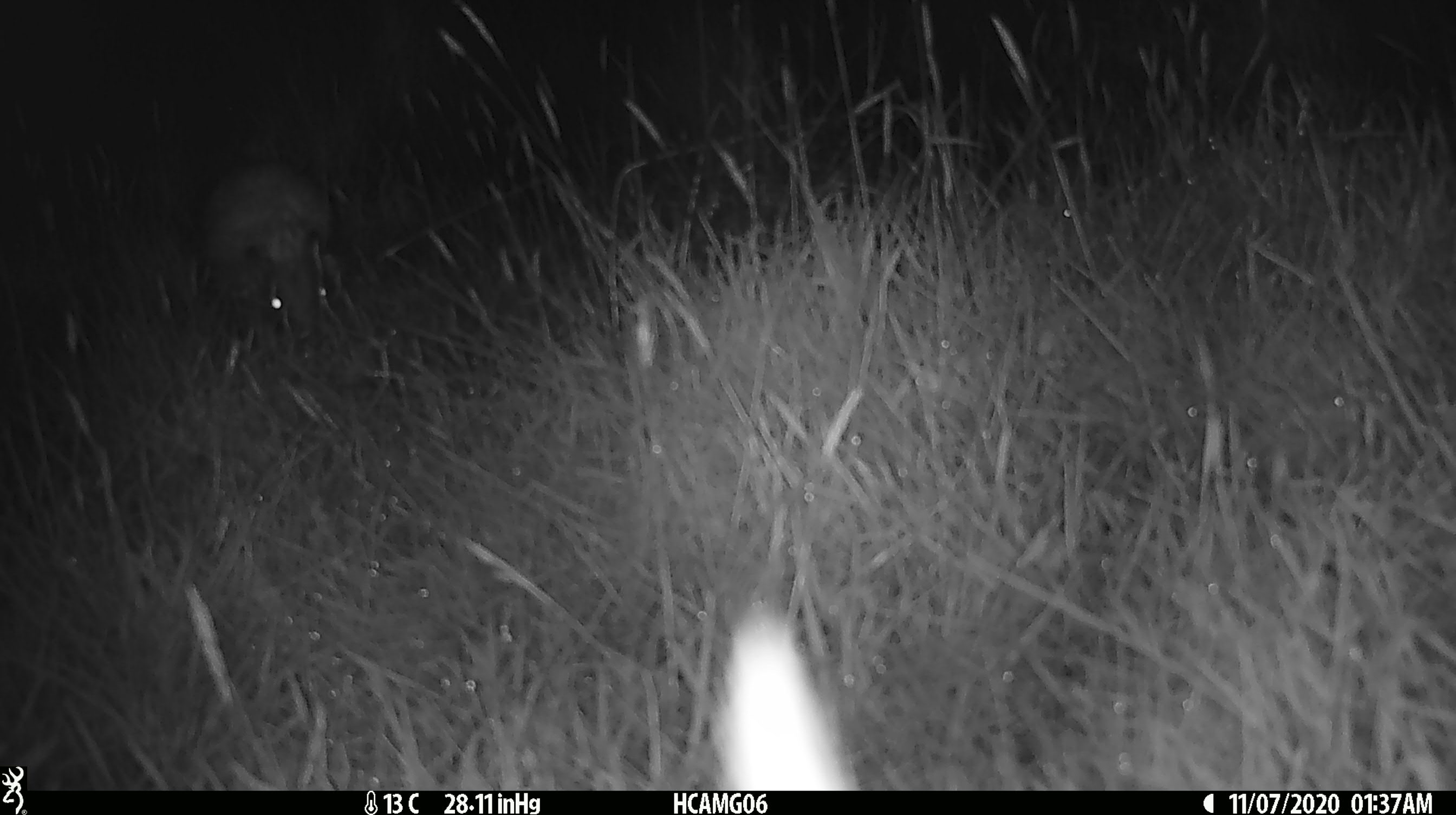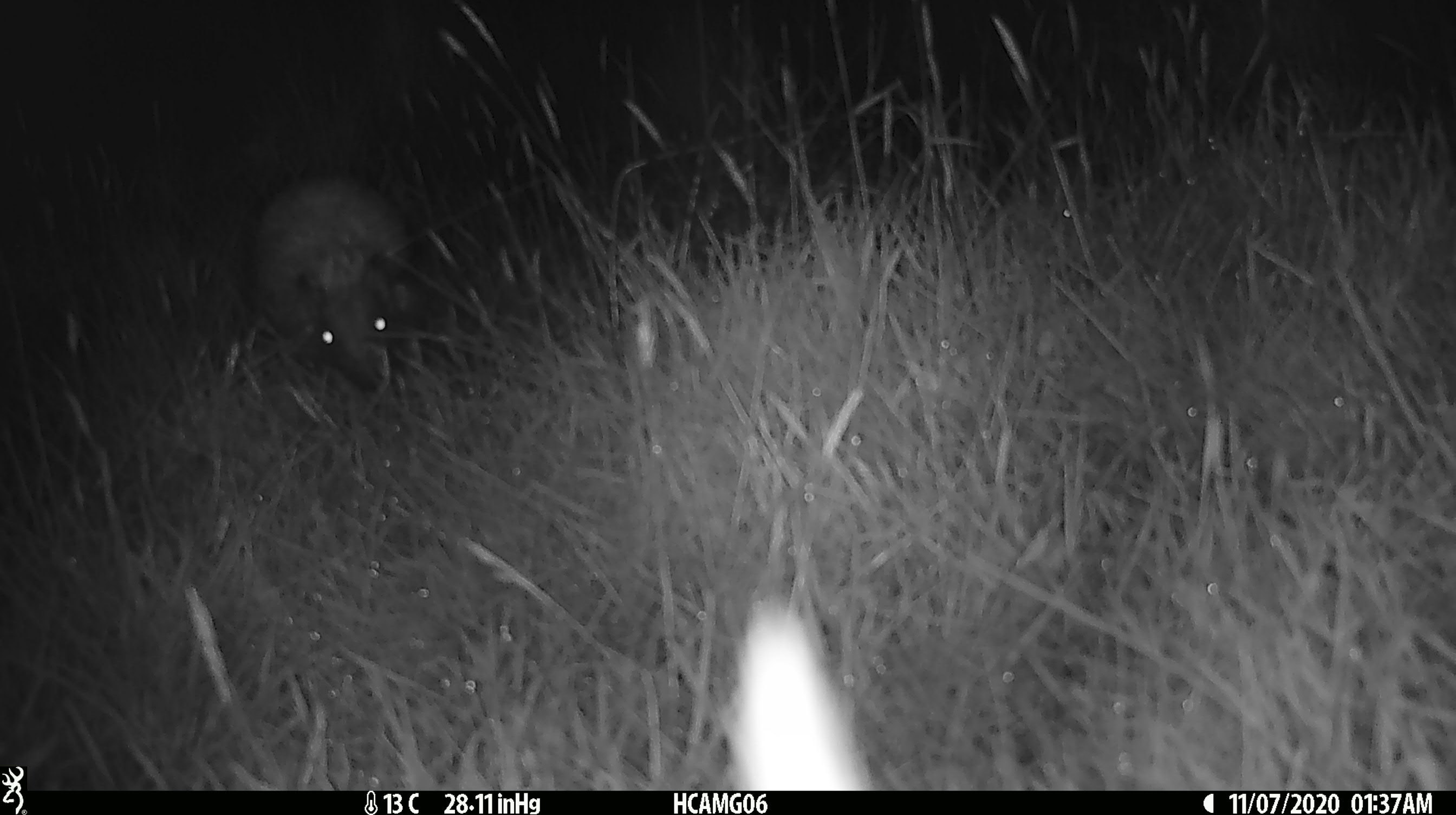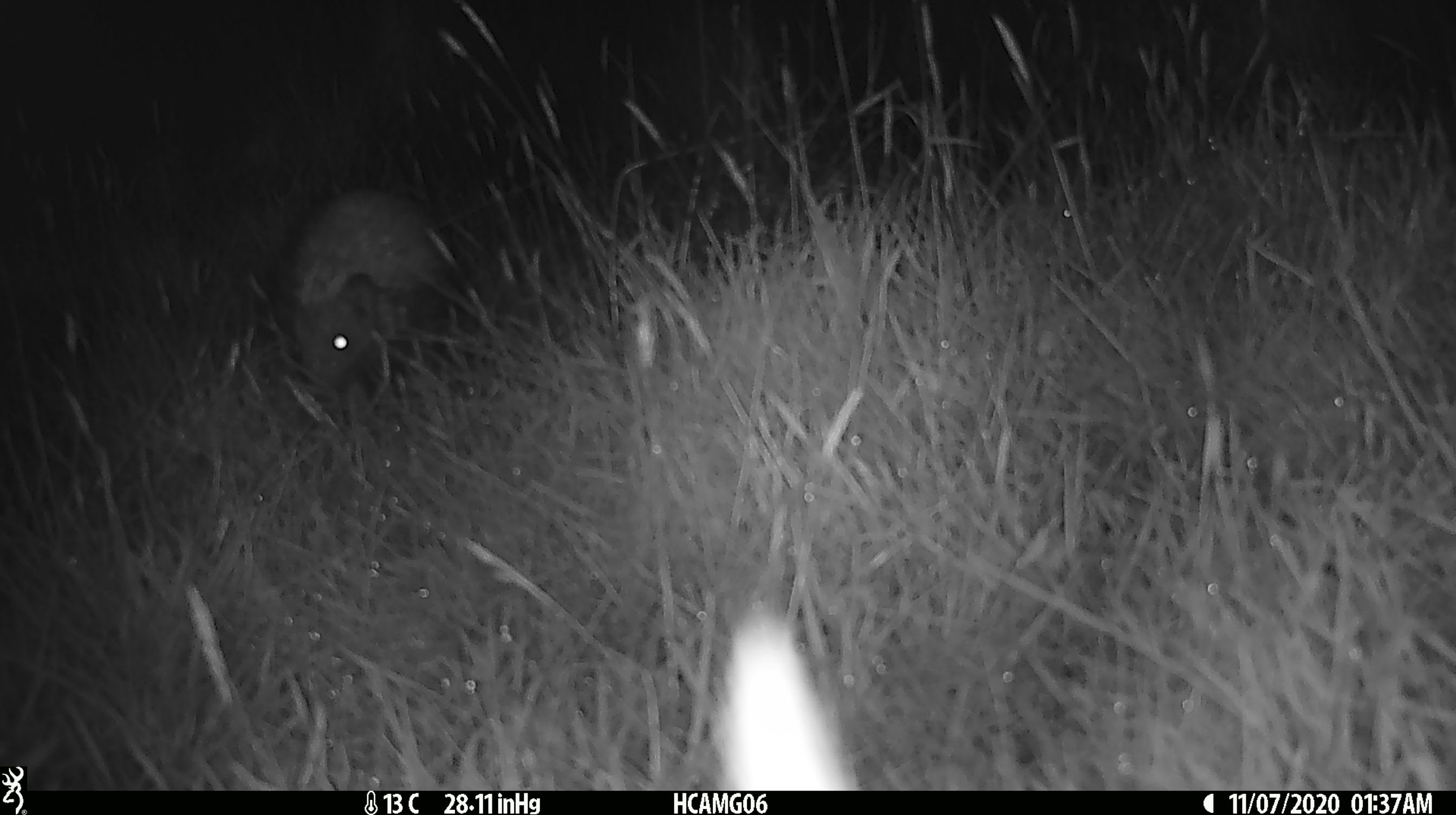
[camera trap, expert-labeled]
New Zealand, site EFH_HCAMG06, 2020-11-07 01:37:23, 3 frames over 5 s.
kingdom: Animalia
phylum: Chordata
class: Mammalia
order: Eulipotyphla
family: Erinaceidae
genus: Erinaceus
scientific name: Erinaceus europaeus europaeus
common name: european hedgehog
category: hedgehog